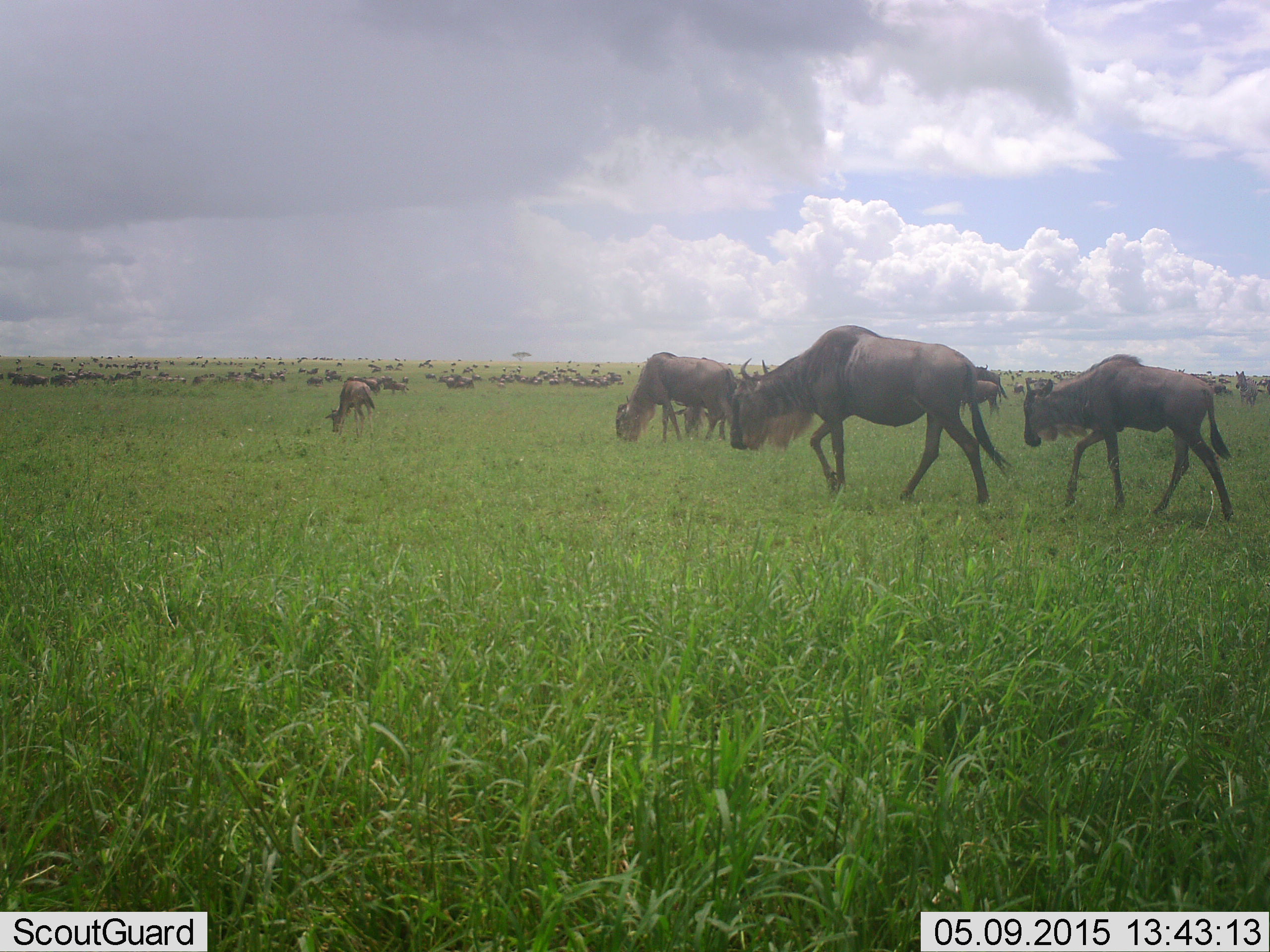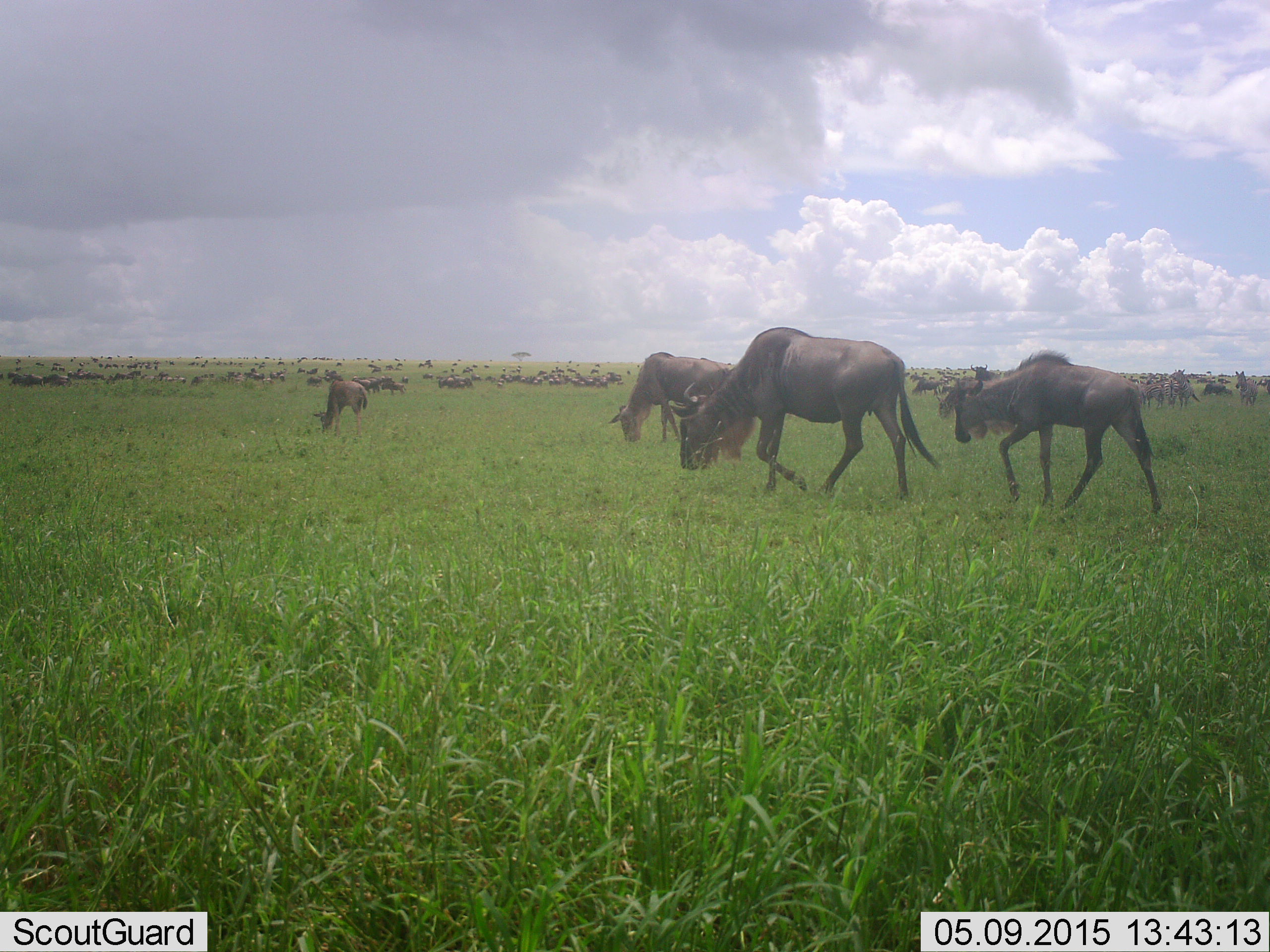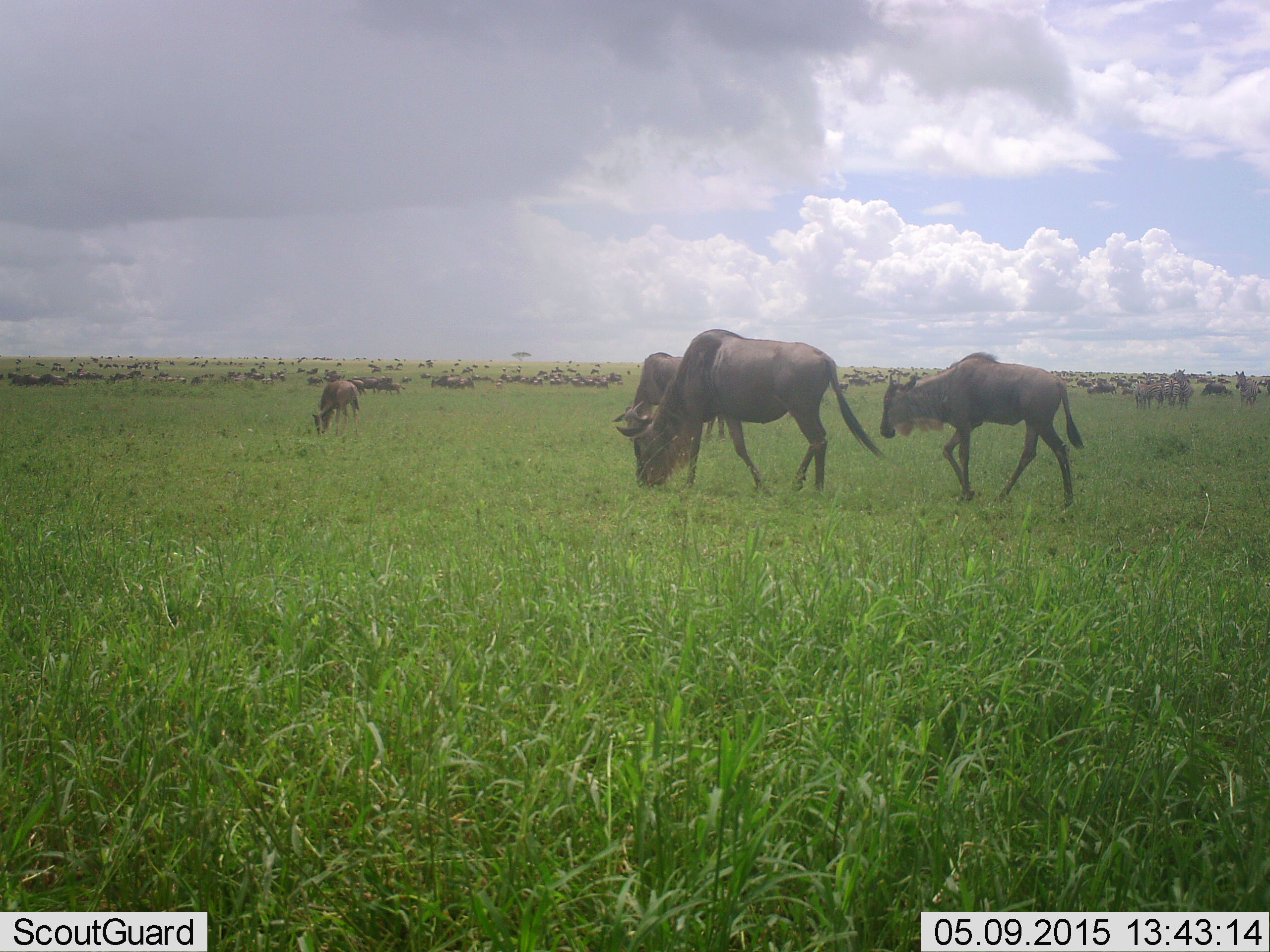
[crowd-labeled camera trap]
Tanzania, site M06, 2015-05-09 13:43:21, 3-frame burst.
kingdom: Animalia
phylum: Chordata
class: Mammalia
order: Artiodactyla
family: Bovidae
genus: Connochaetes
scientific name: Connochaetes taurinus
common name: blue wildebeest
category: wildebeest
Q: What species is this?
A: Wildebeest (blue wildebeest) (Connochaetes taurinus).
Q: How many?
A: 51+.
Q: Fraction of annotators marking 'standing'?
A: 23%.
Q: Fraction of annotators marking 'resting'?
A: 8%.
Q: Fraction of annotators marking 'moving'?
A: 77%.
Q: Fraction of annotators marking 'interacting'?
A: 0%.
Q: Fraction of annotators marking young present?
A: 15%.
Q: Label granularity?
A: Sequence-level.